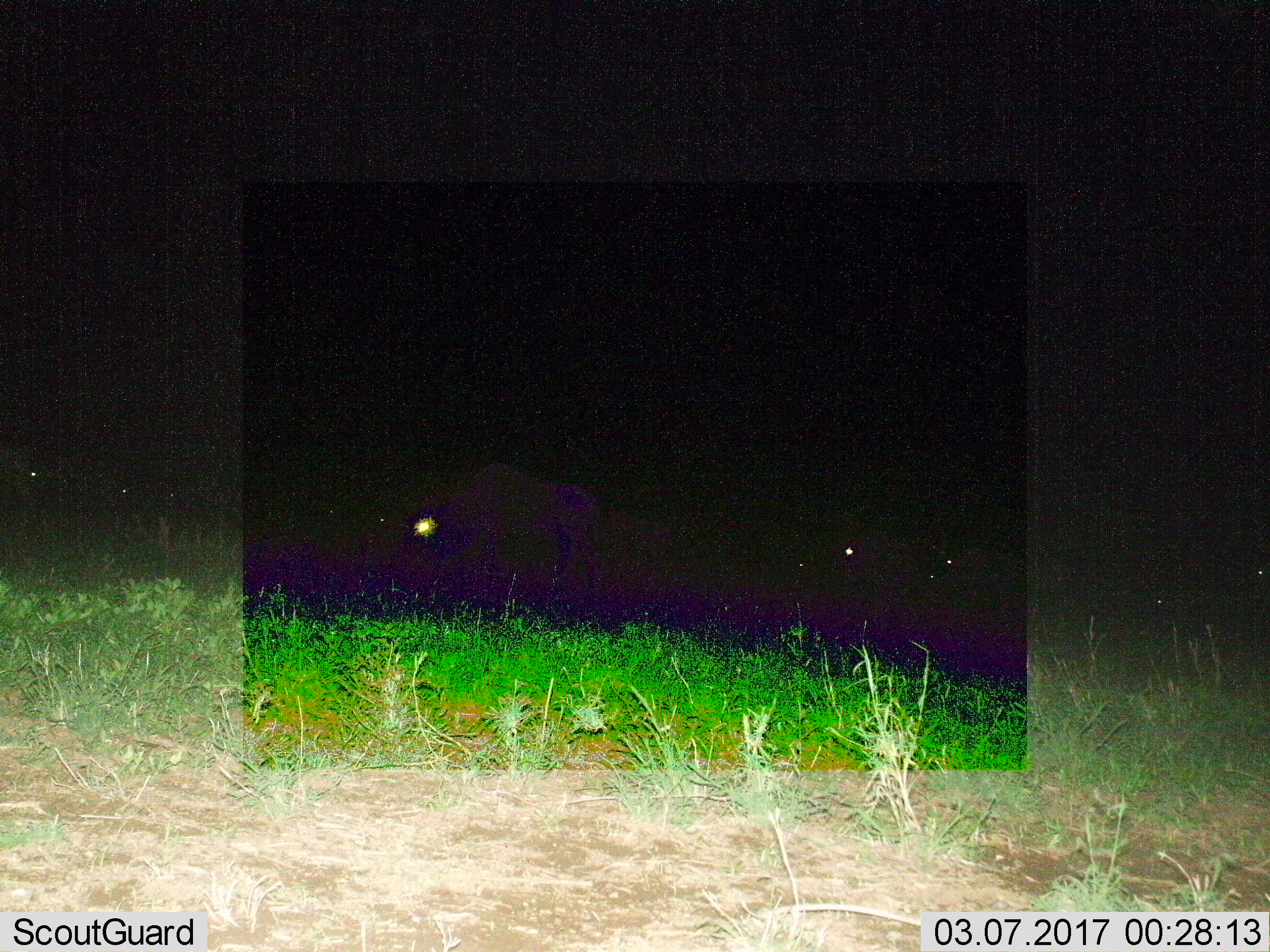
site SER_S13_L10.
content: unidentified animal